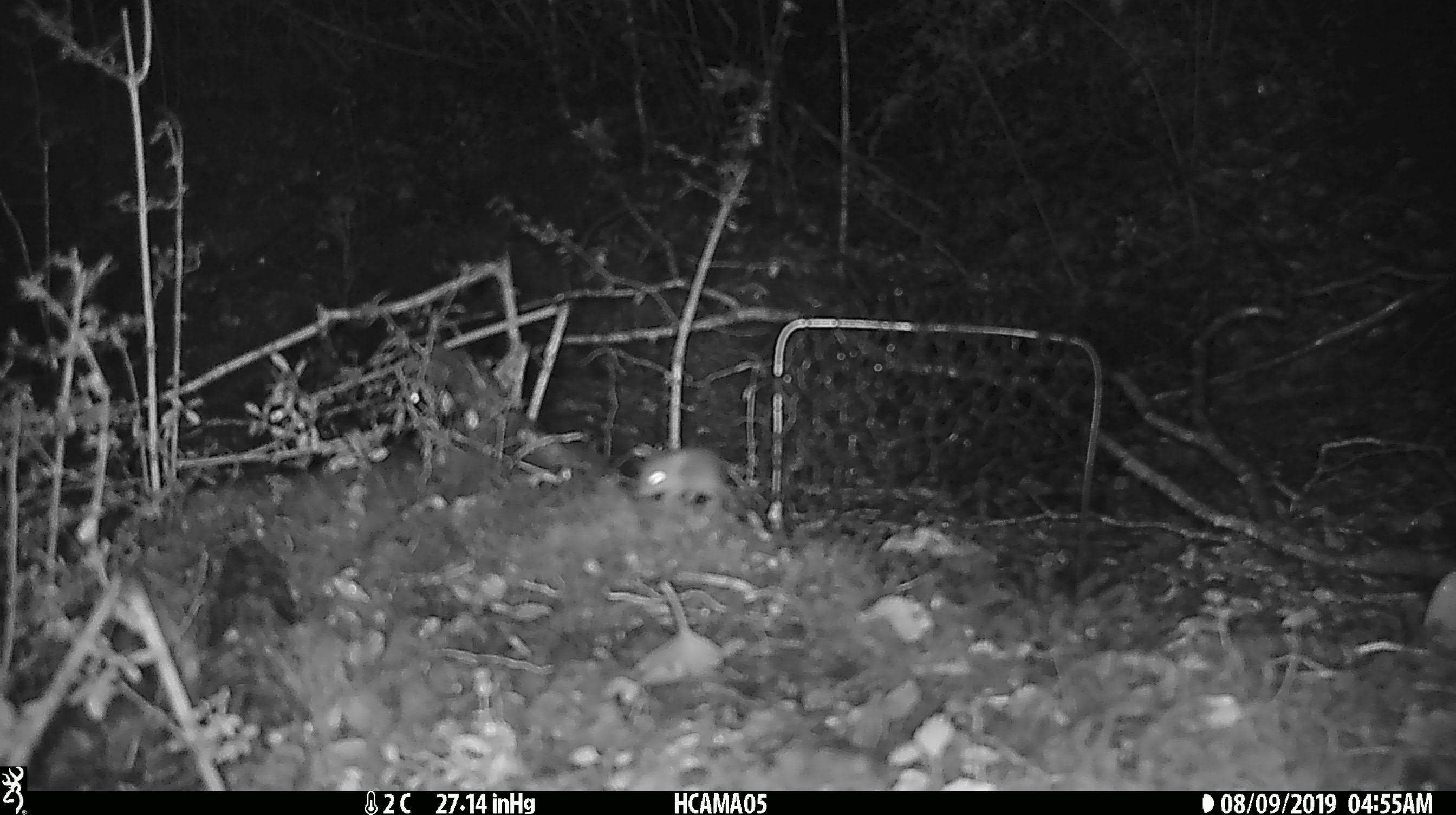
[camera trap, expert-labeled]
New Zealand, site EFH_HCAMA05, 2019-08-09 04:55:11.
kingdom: Animalia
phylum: Chordata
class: Mammalia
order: Rodentia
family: Muridae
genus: Mus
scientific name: Mus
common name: mouse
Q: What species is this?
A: Mouse (Mus).